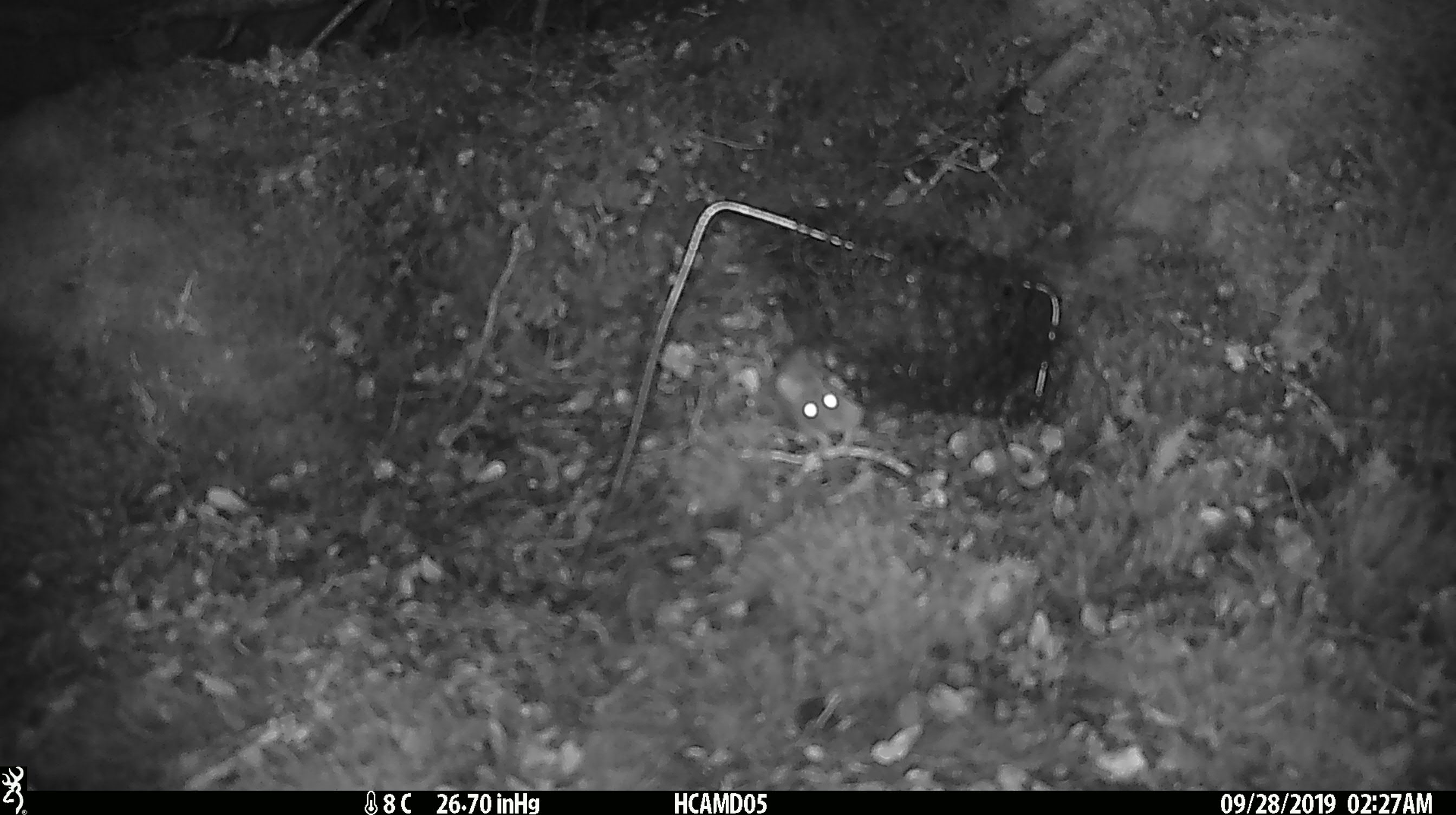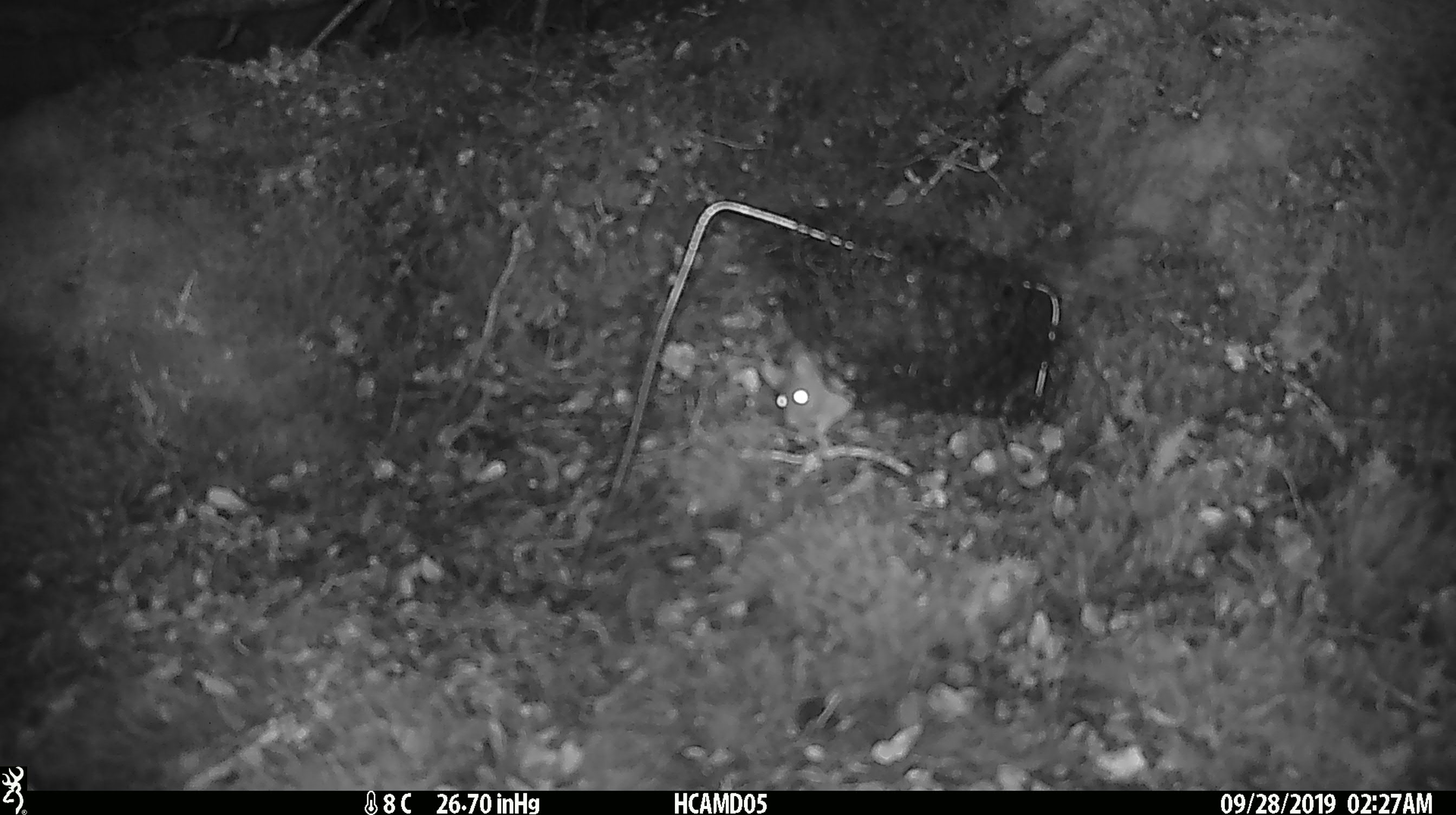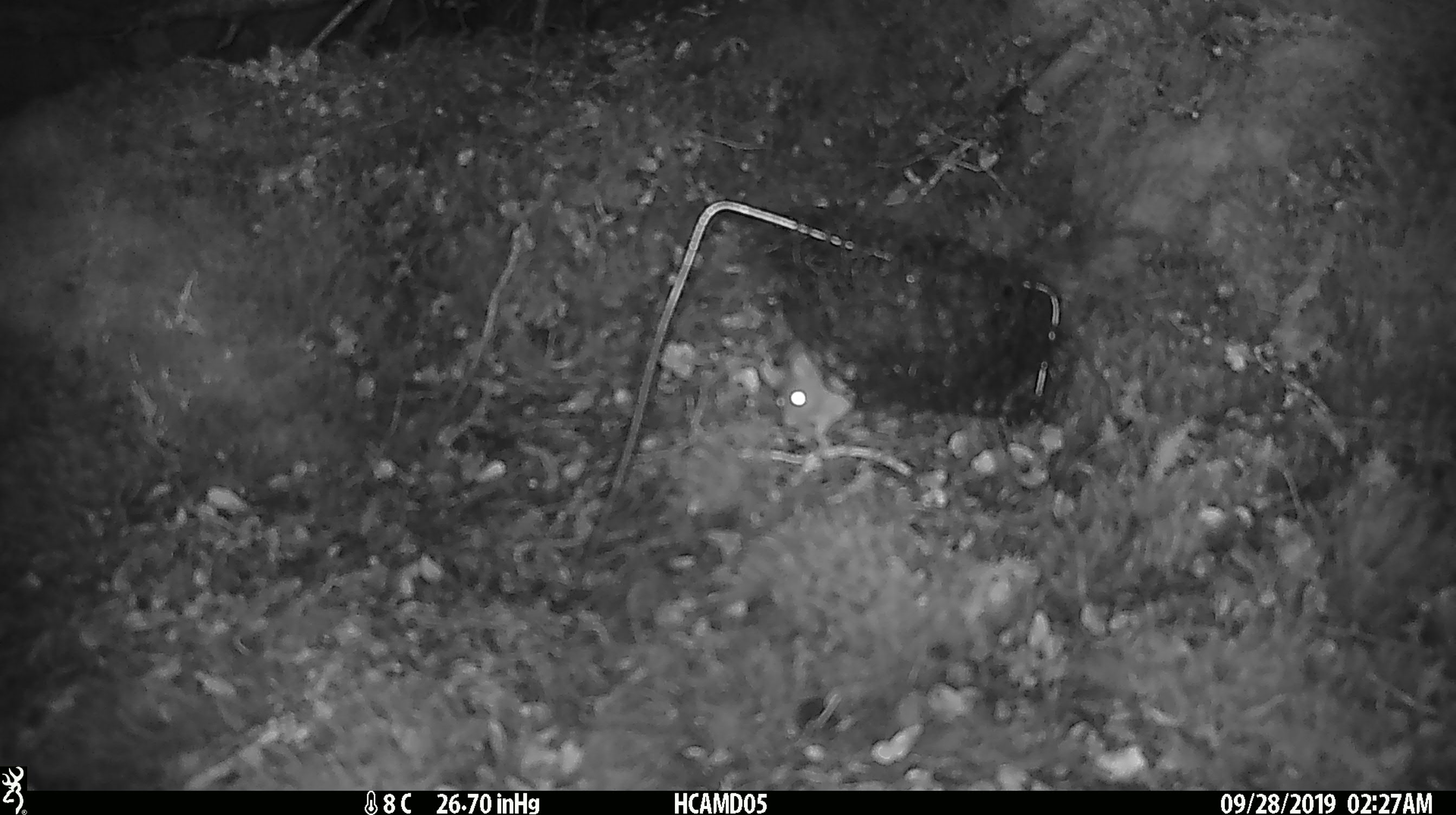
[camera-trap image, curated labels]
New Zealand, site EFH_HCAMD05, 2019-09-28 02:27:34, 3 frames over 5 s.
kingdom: Animalia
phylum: Chordata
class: Mammalia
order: Rodentia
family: Muridae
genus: Mus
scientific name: Mus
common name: mouse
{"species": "mouse (Mus)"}